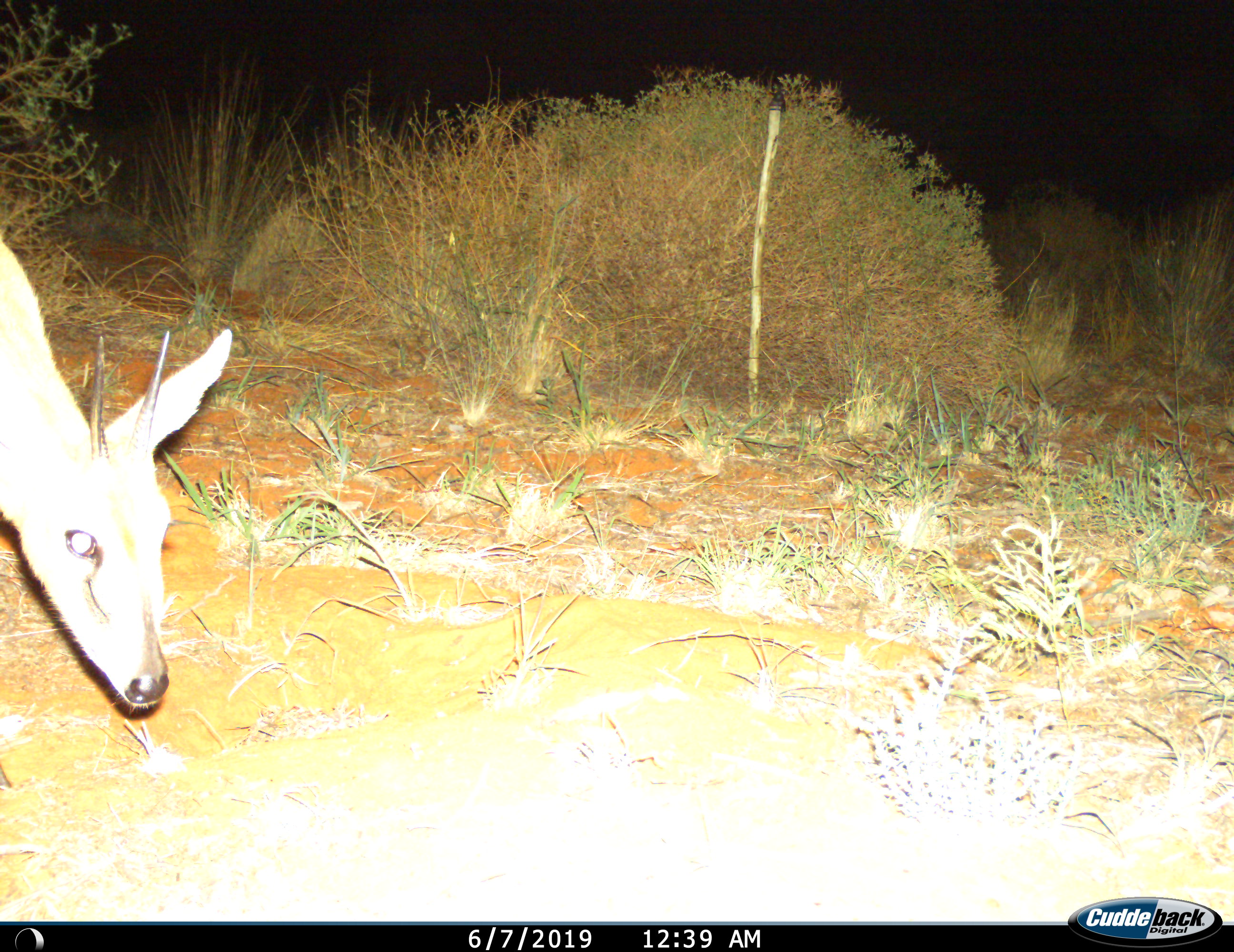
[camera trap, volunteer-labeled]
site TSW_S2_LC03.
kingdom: Animalia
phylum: Chordata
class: Mammalia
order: Artiodactyla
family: Bovidae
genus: Sylvicapra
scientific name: Sylvicapra grimmia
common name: common duiker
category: duikercommongrey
Duikercommongrey (common duiker) (Sylvicapra grimmia), count 1. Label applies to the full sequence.